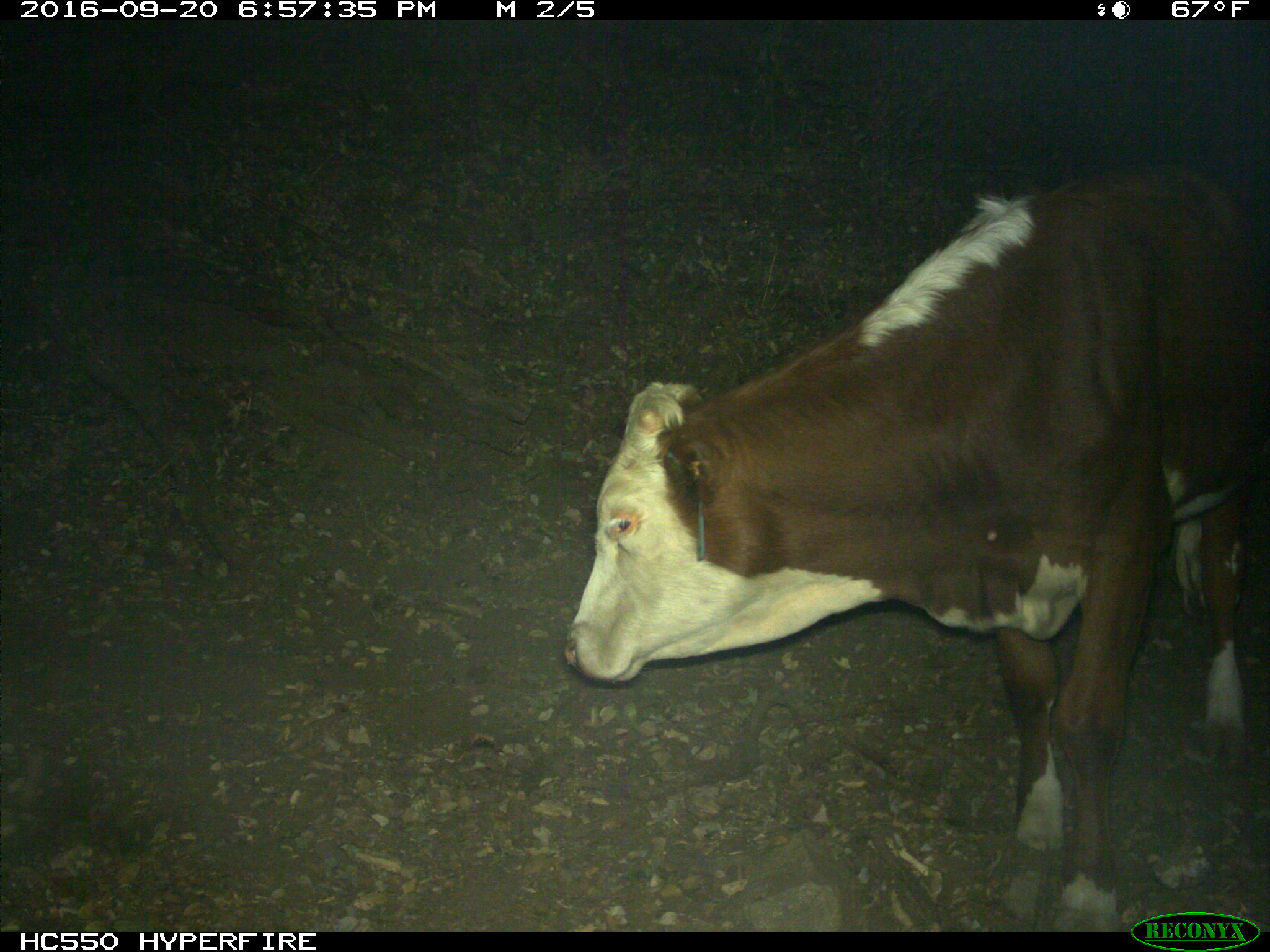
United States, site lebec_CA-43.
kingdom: Animalia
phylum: Chordata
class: Mammalia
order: Artiodactyla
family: Bovidae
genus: Bos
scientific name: Bos taurus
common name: domestic cow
Bos taurus (domestic cow).